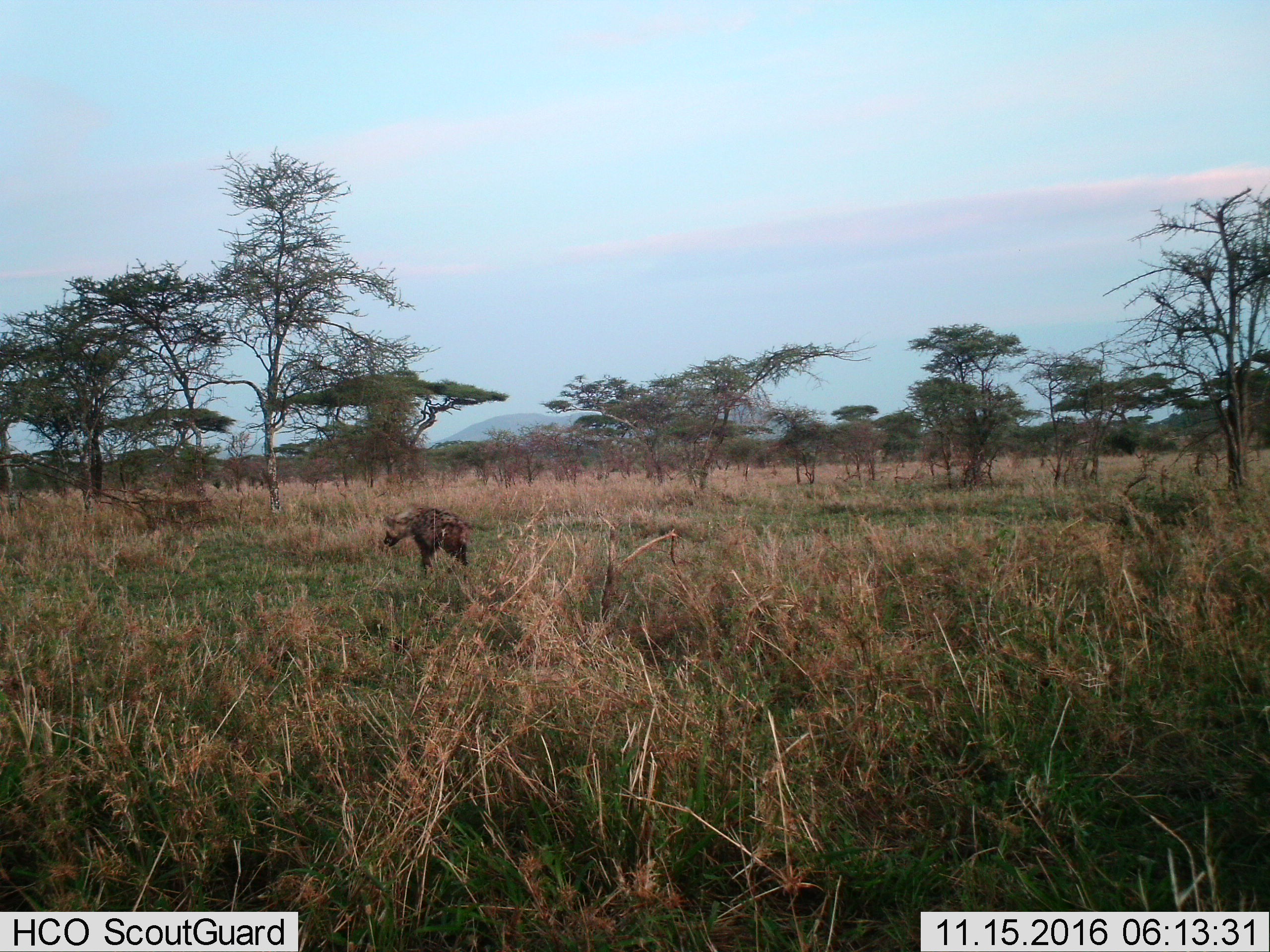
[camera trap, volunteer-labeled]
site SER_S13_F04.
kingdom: Animalia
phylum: Chordata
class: Mammalia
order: Carnivora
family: Hyaenidae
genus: Crocuta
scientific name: Crocuta crocuta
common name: spotted hyena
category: hyenaspotted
Hyenaspotted (spotted hyena) (Crocuta crocuta), count 1. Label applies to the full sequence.